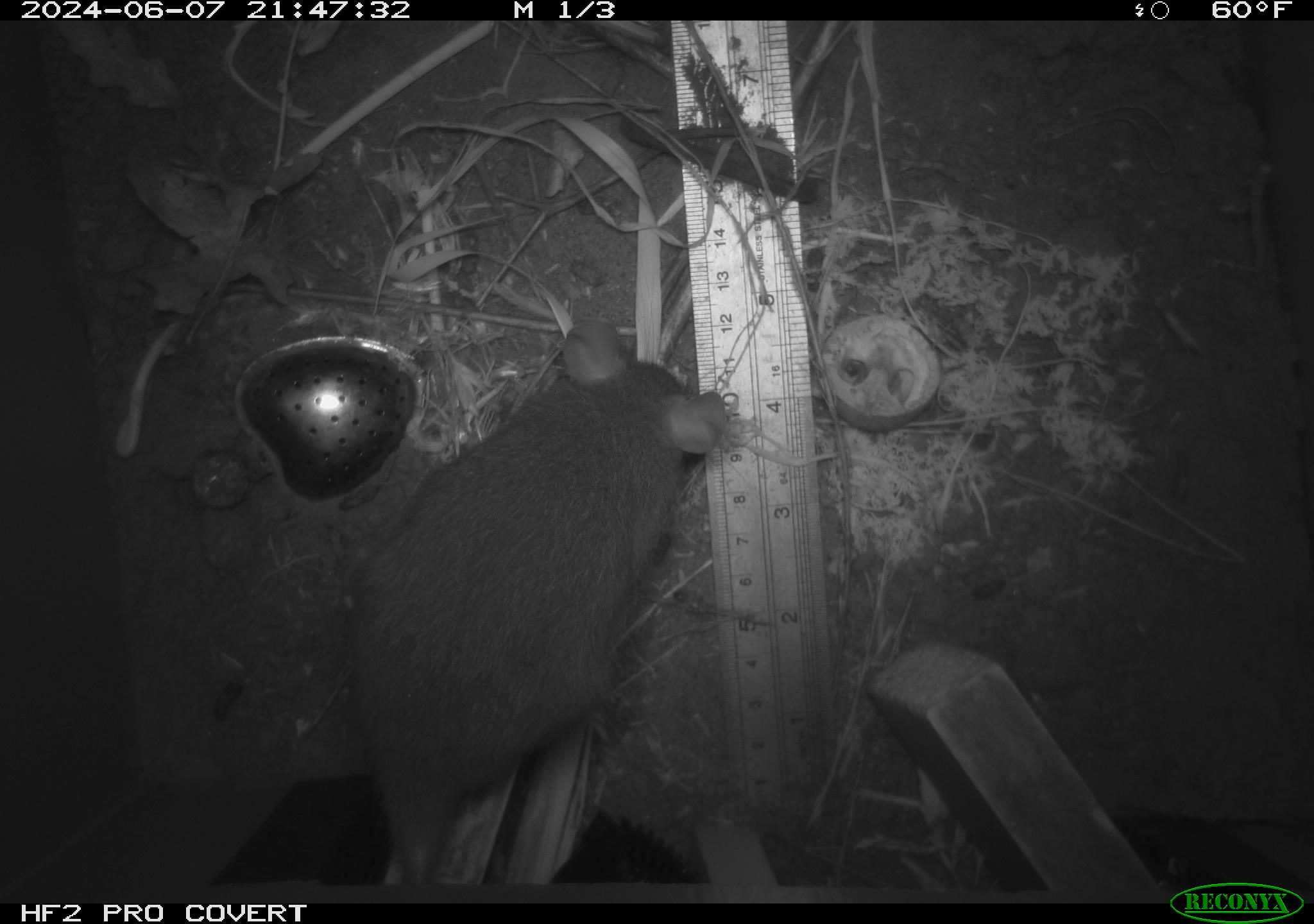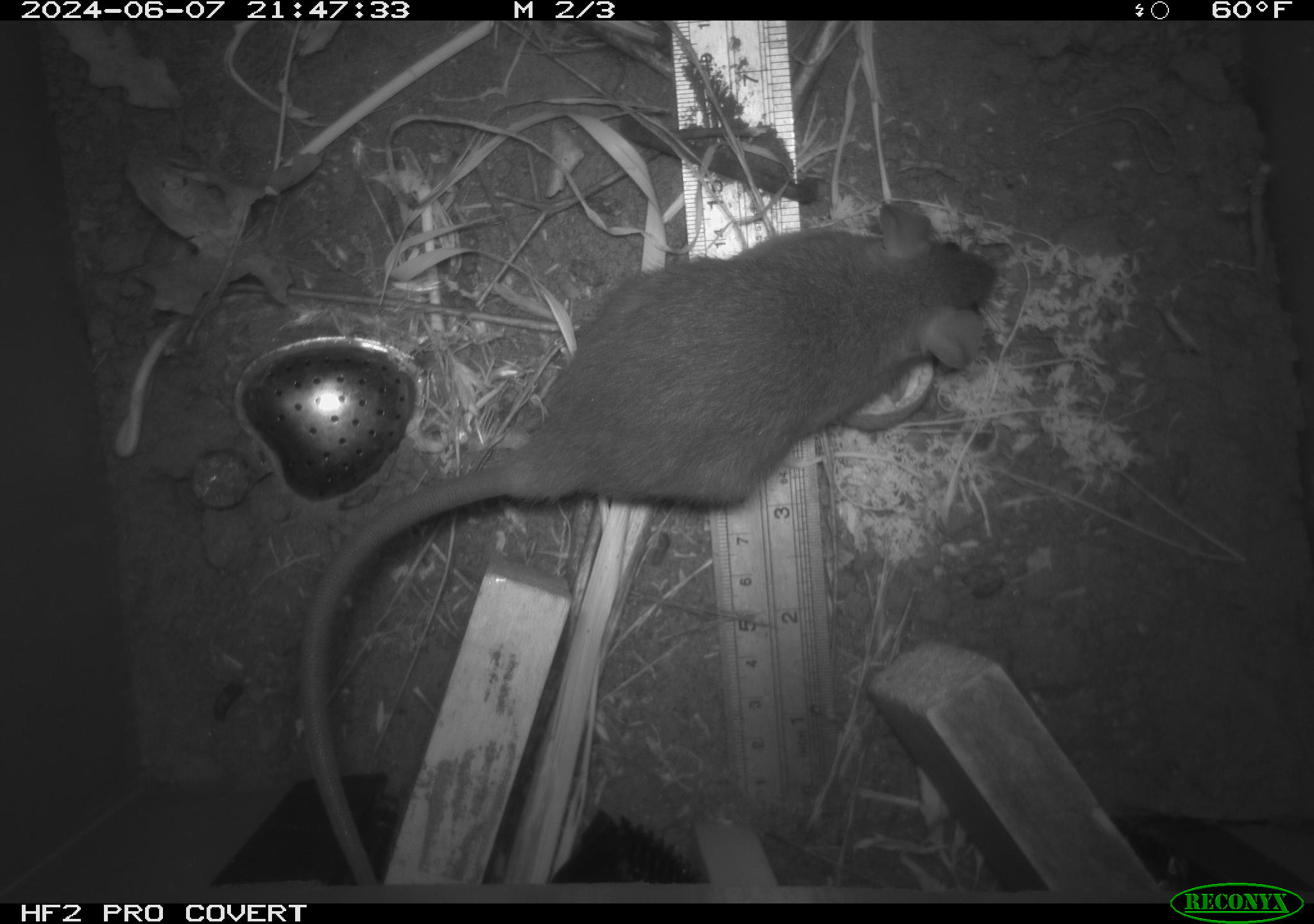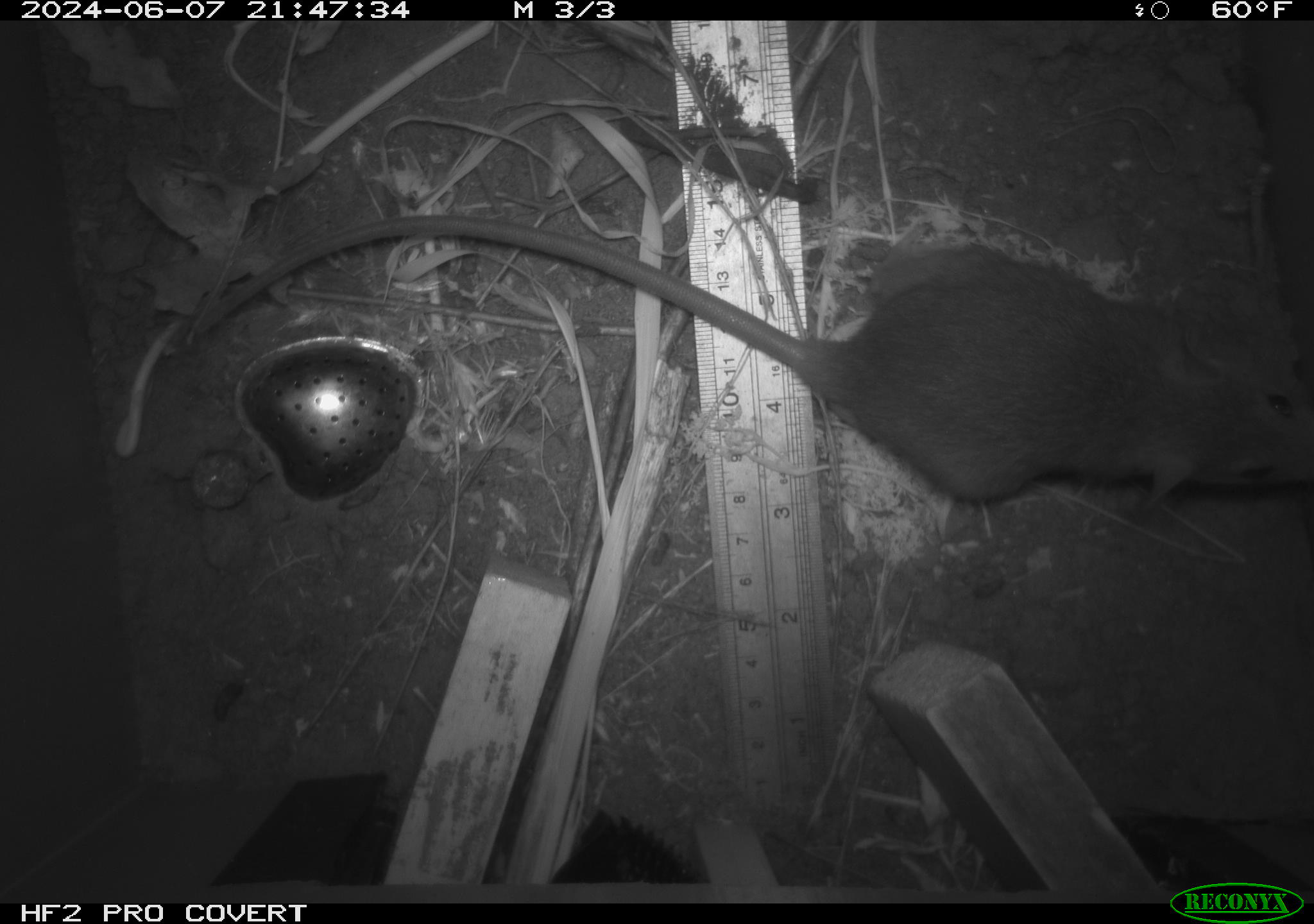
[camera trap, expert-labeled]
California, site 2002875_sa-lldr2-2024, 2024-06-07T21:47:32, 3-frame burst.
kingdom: Animalia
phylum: Chordata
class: Mammalia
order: Rodentia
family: Muridae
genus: Rattus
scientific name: Rattus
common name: rat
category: rattus species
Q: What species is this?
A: Rattus species (rat) (Rattus).